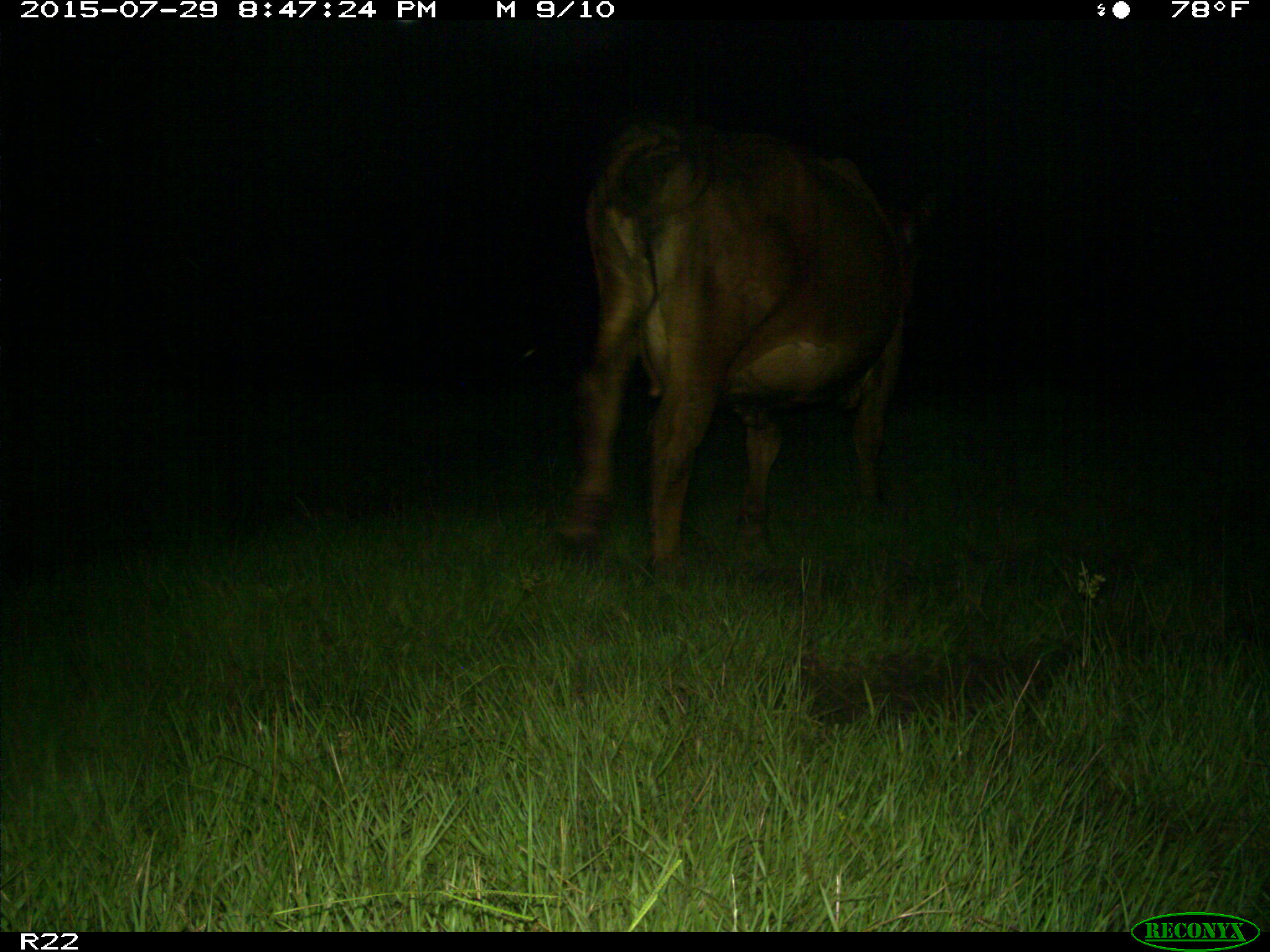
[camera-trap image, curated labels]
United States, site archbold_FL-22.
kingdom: Animalia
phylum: Chordata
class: Mammalia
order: Artiodactyla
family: Bovidae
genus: Bos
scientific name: Bos taurus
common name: domestic cow